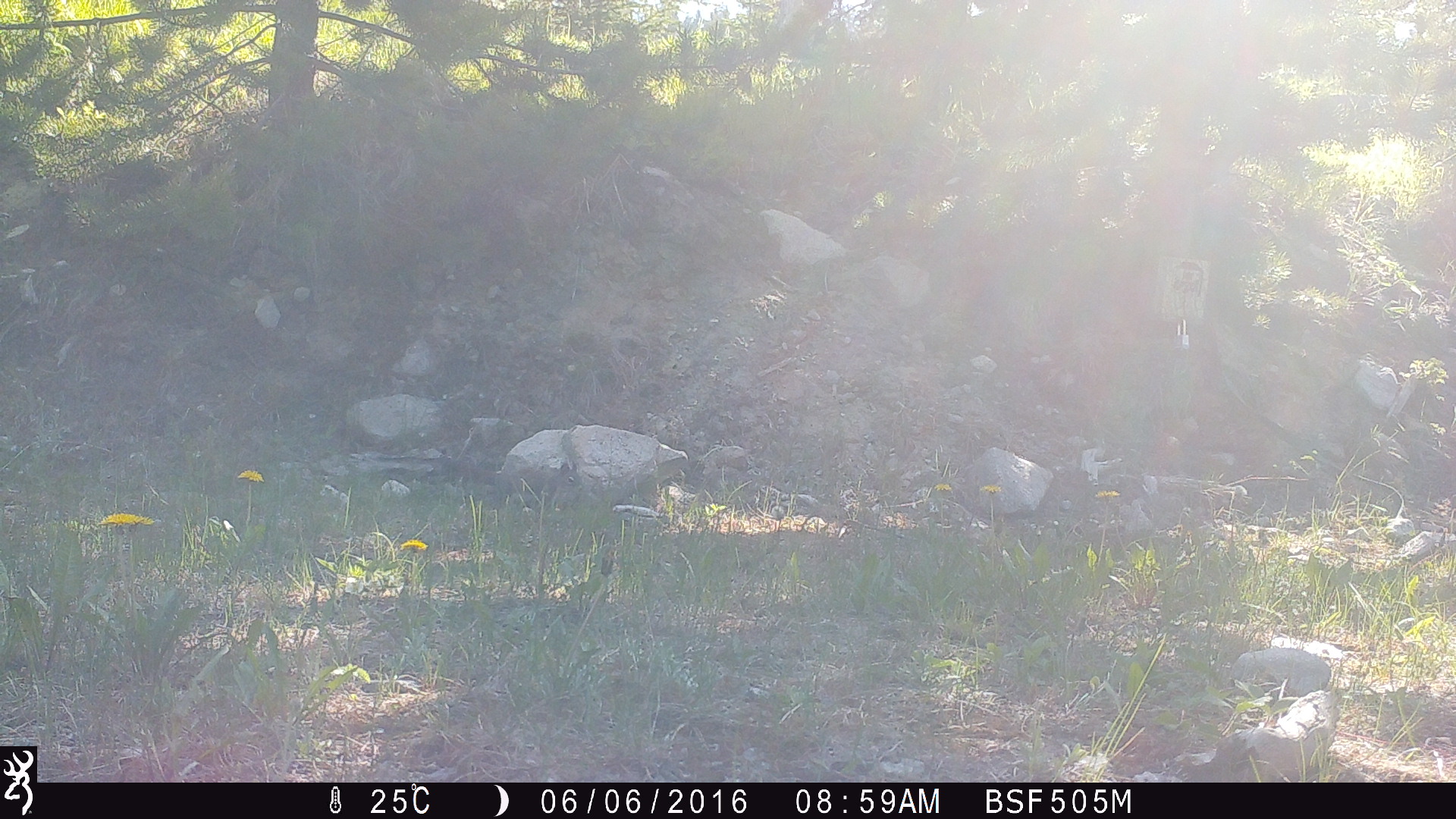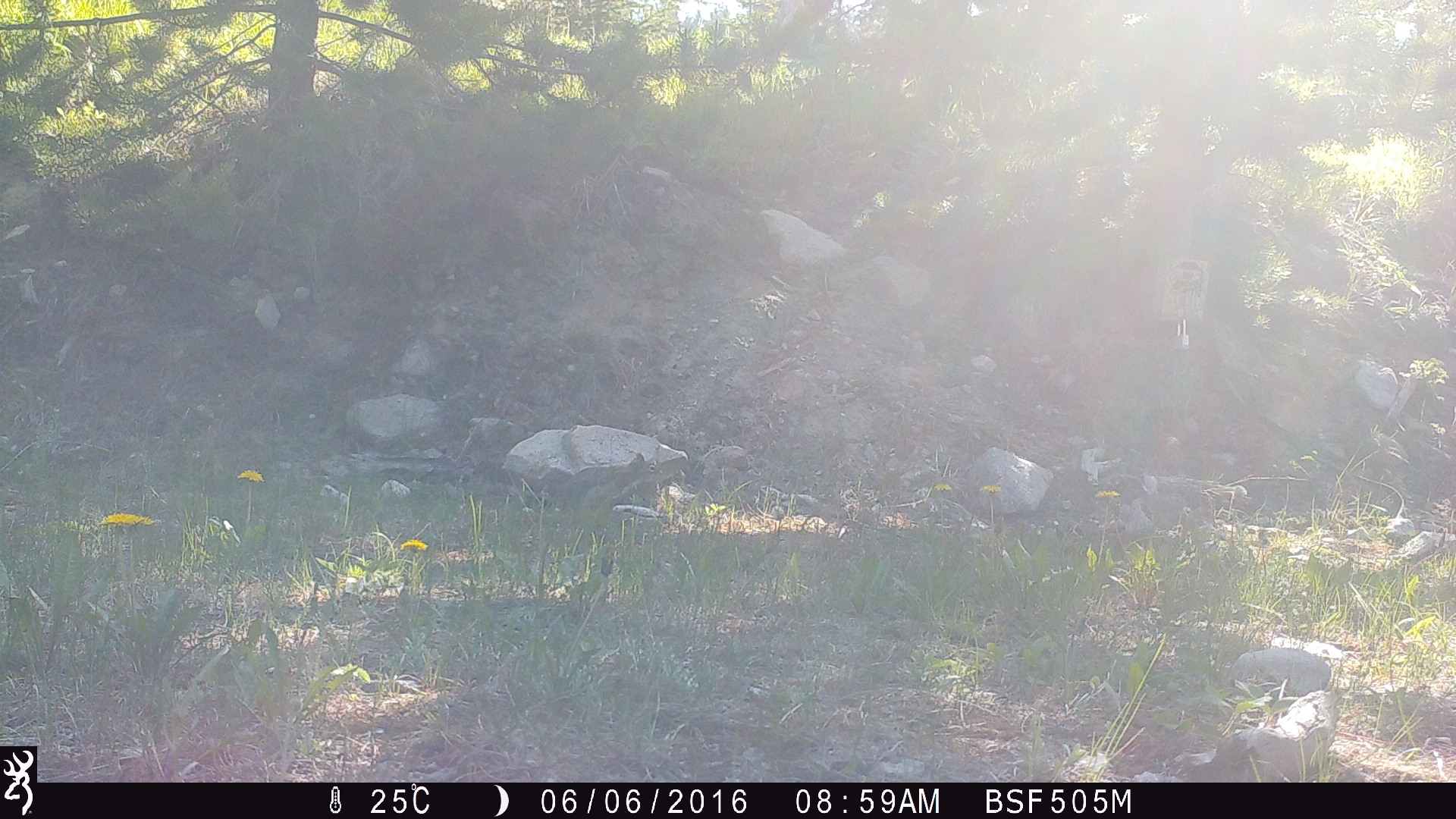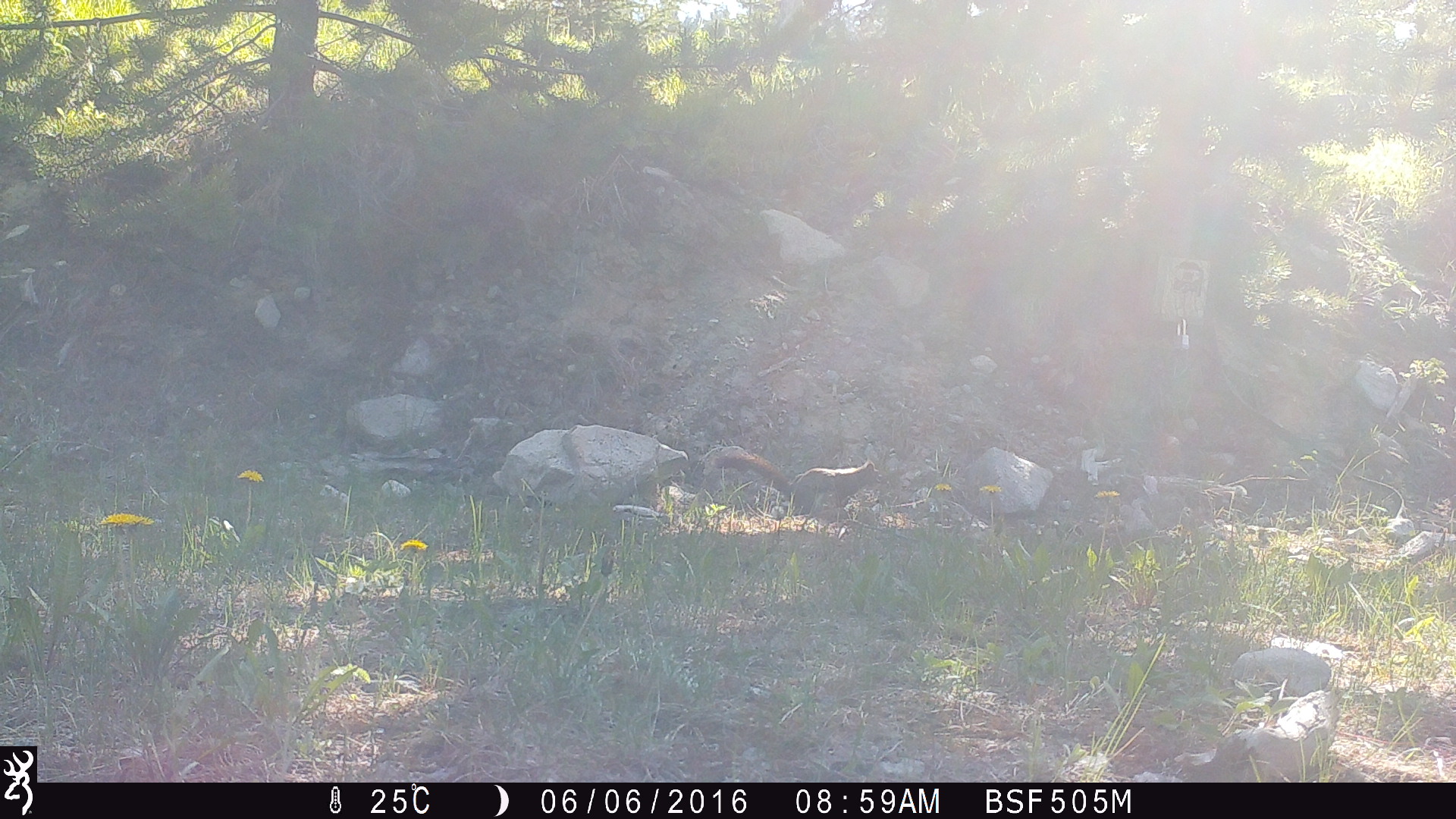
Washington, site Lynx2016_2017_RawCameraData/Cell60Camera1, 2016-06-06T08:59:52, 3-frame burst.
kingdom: Animalia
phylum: Chordata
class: Mammalia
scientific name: Mammalia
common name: small mammal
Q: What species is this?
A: Small mammal (Mammalia).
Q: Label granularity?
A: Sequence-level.